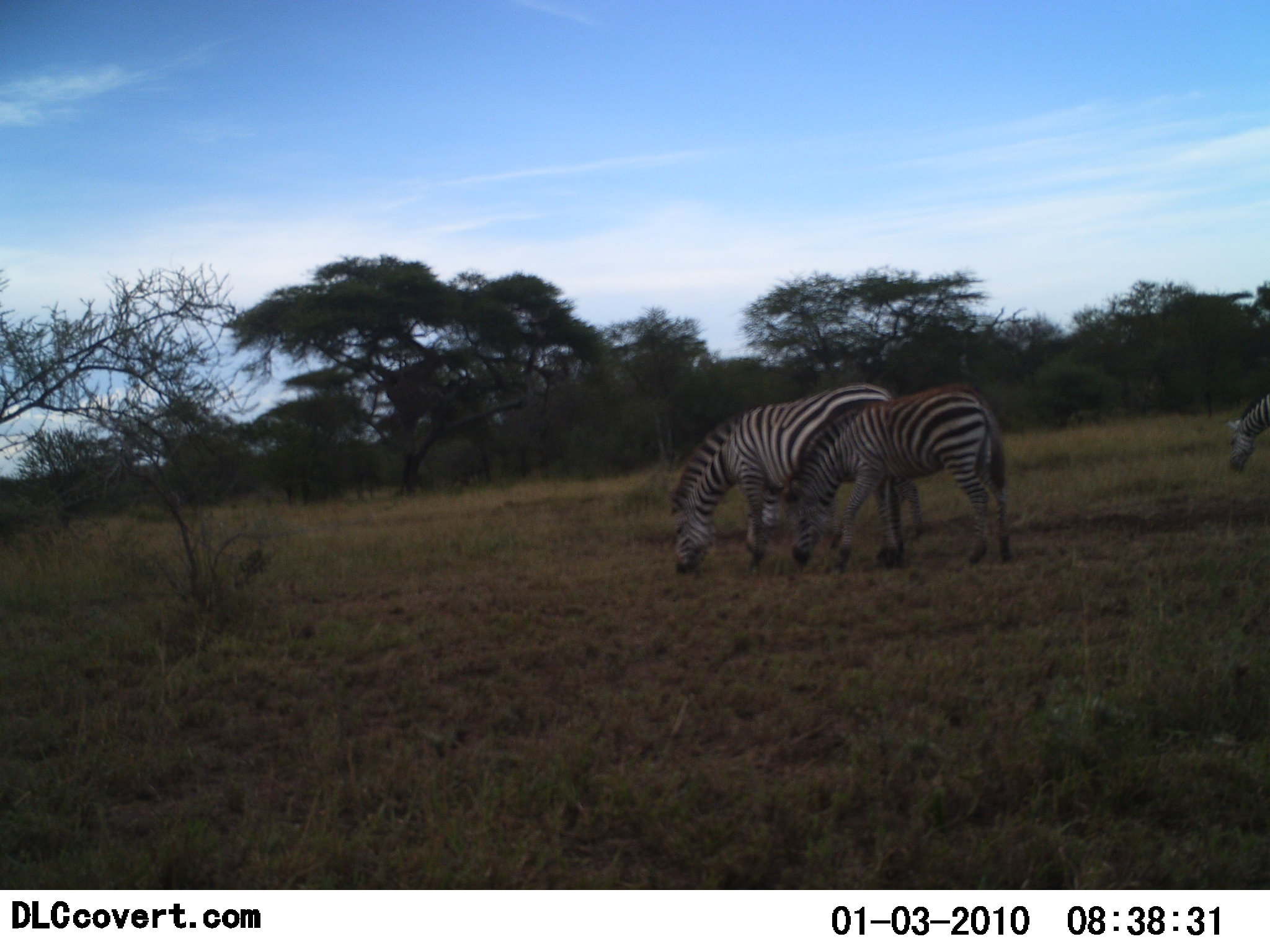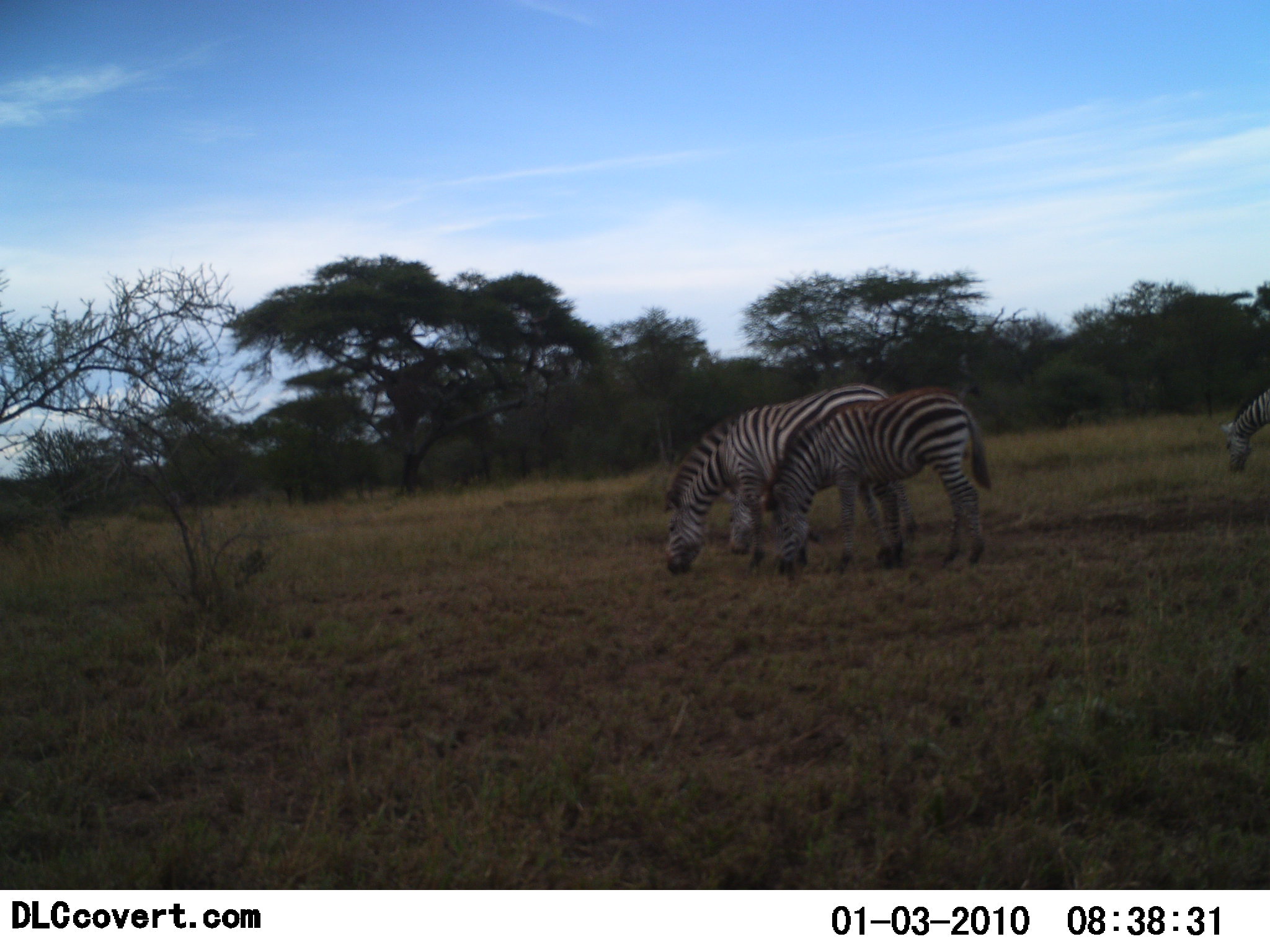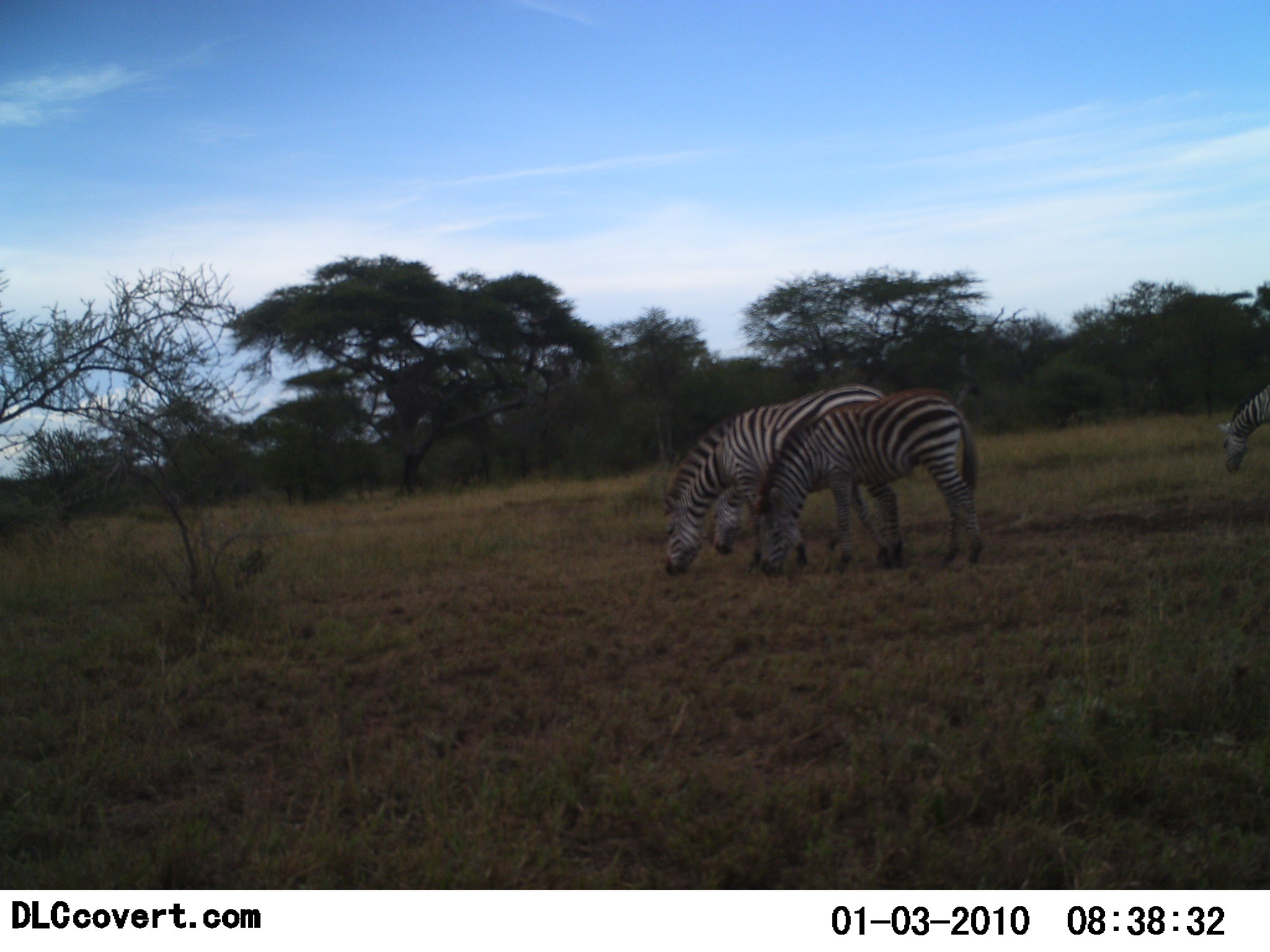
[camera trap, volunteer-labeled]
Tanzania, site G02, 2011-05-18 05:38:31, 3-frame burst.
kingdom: Animalia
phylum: Chordata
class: Mammalia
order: Perissodactyla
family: Equidae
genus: Equus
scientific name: Equus quagga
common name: plains zebra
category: zebra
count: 4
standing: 42%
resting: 0%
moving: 0%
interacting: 0%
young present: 0%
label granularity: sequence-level